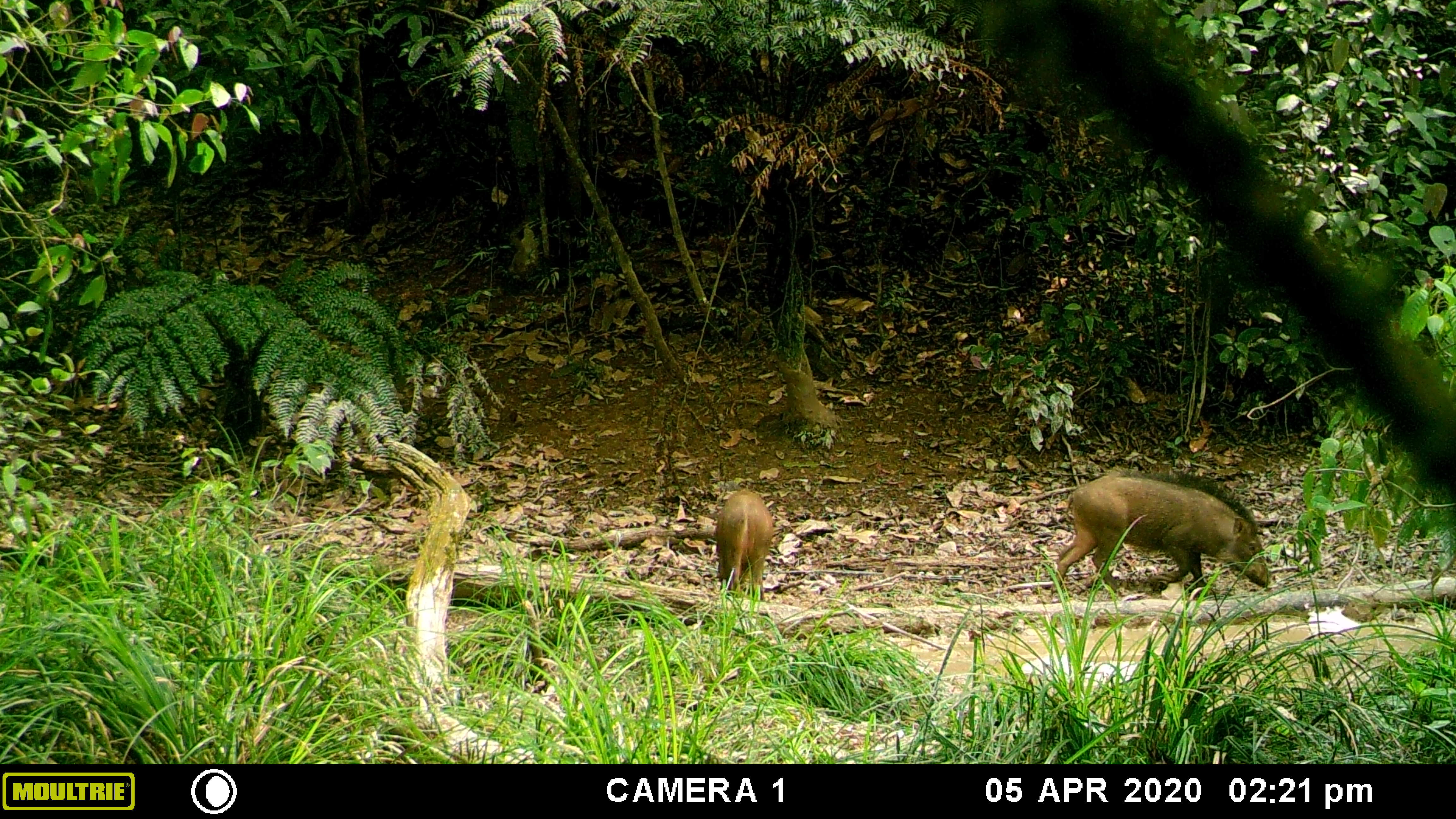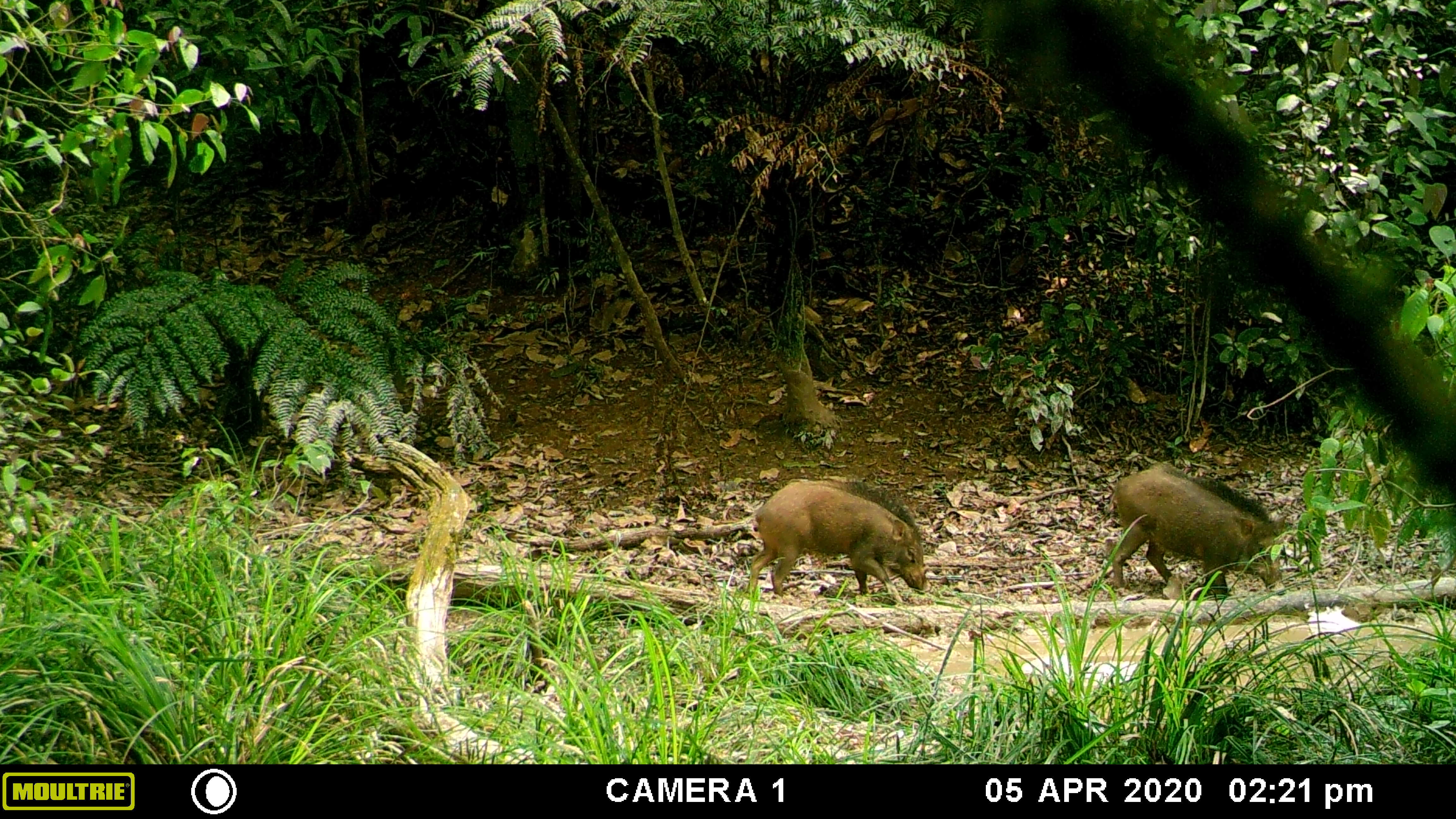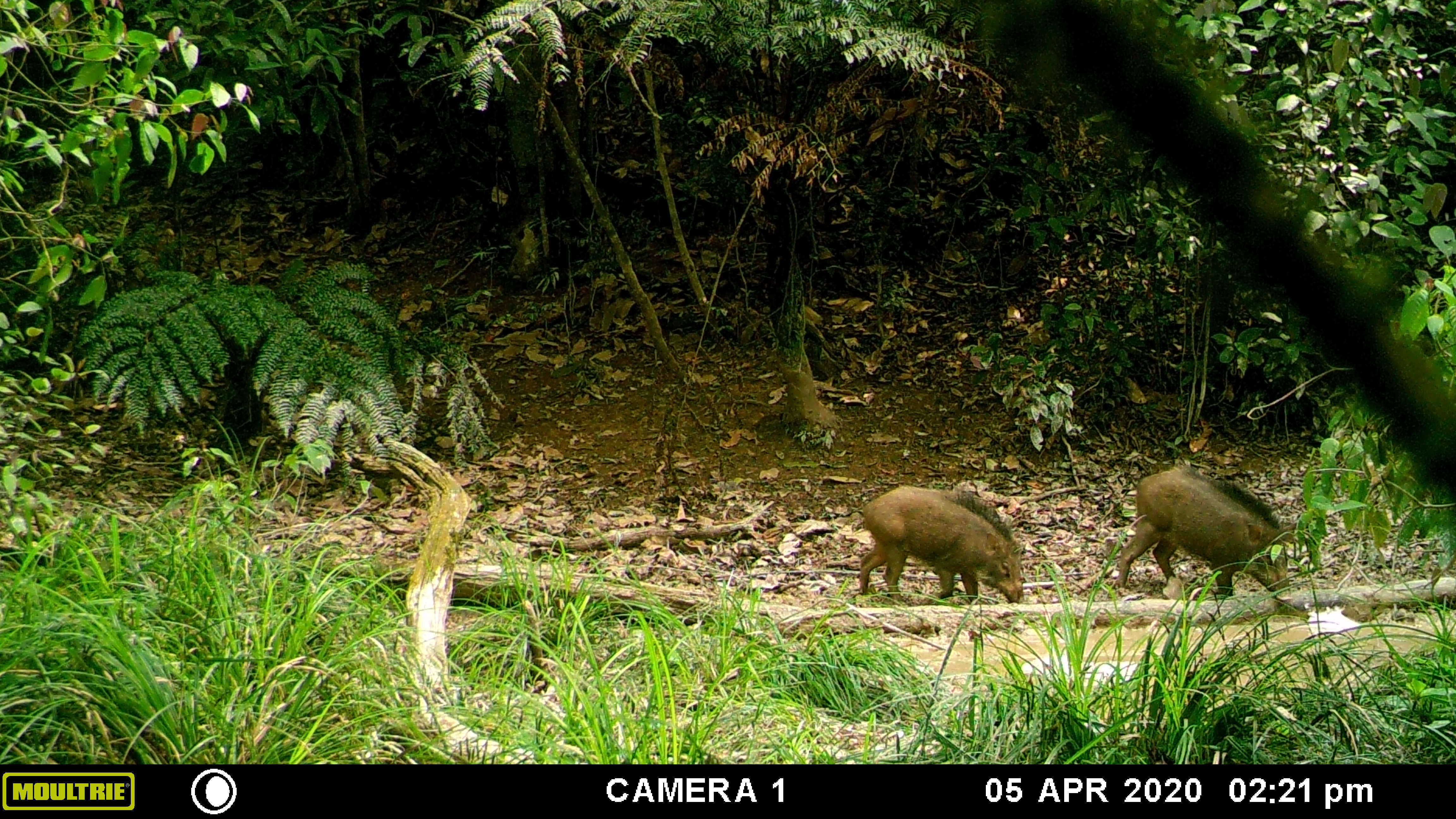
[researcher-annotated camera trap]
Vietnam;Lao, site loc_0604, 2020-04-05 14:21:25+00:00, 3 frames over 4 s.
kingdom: Animalia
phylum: Chordata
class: Mammalia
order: Artiodactyla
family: Suidae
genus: Sus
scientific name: Sus scrofa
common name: eurasian wild pig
Eurasian wild pig (Sus scrofa). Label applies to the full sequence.